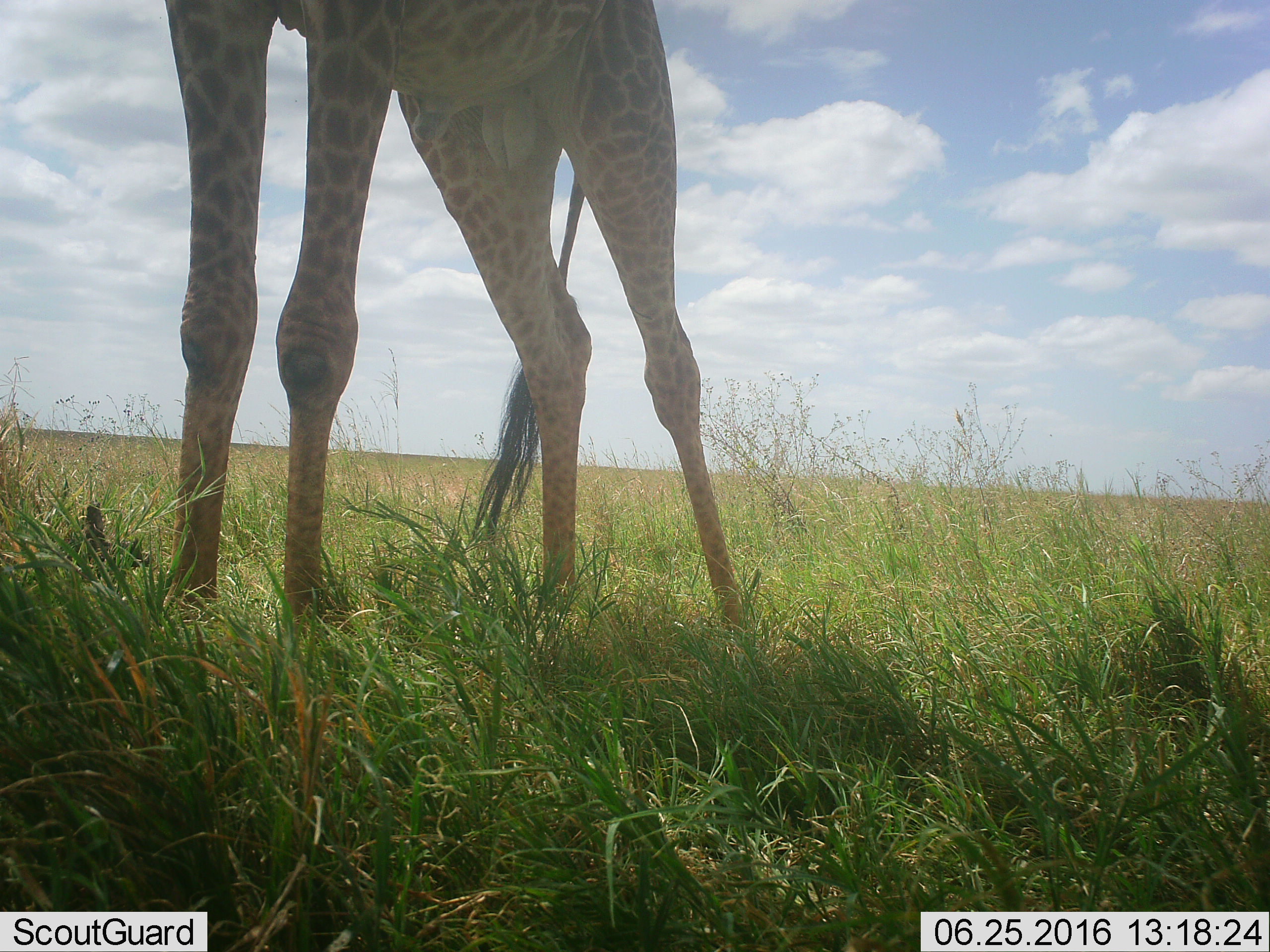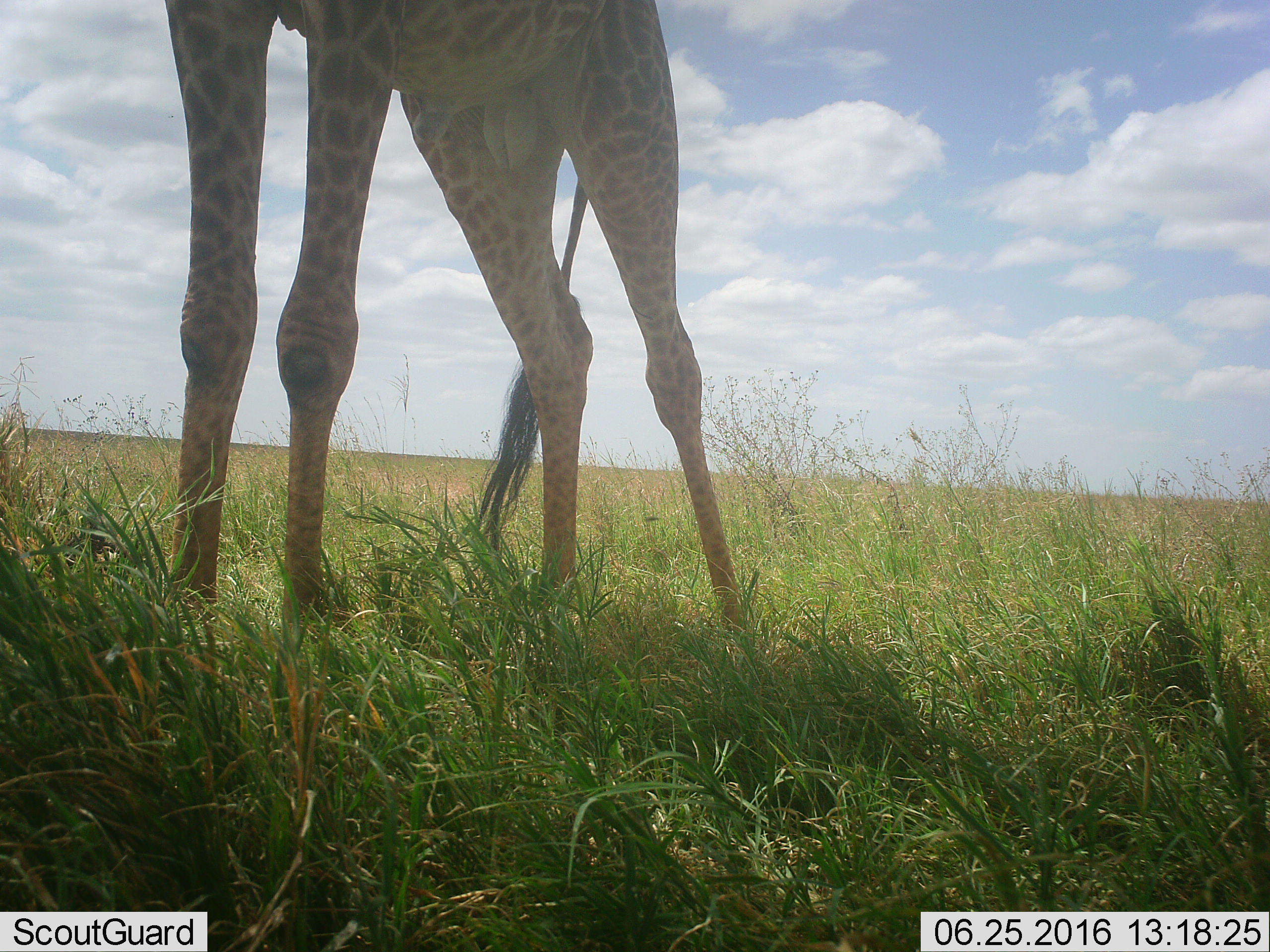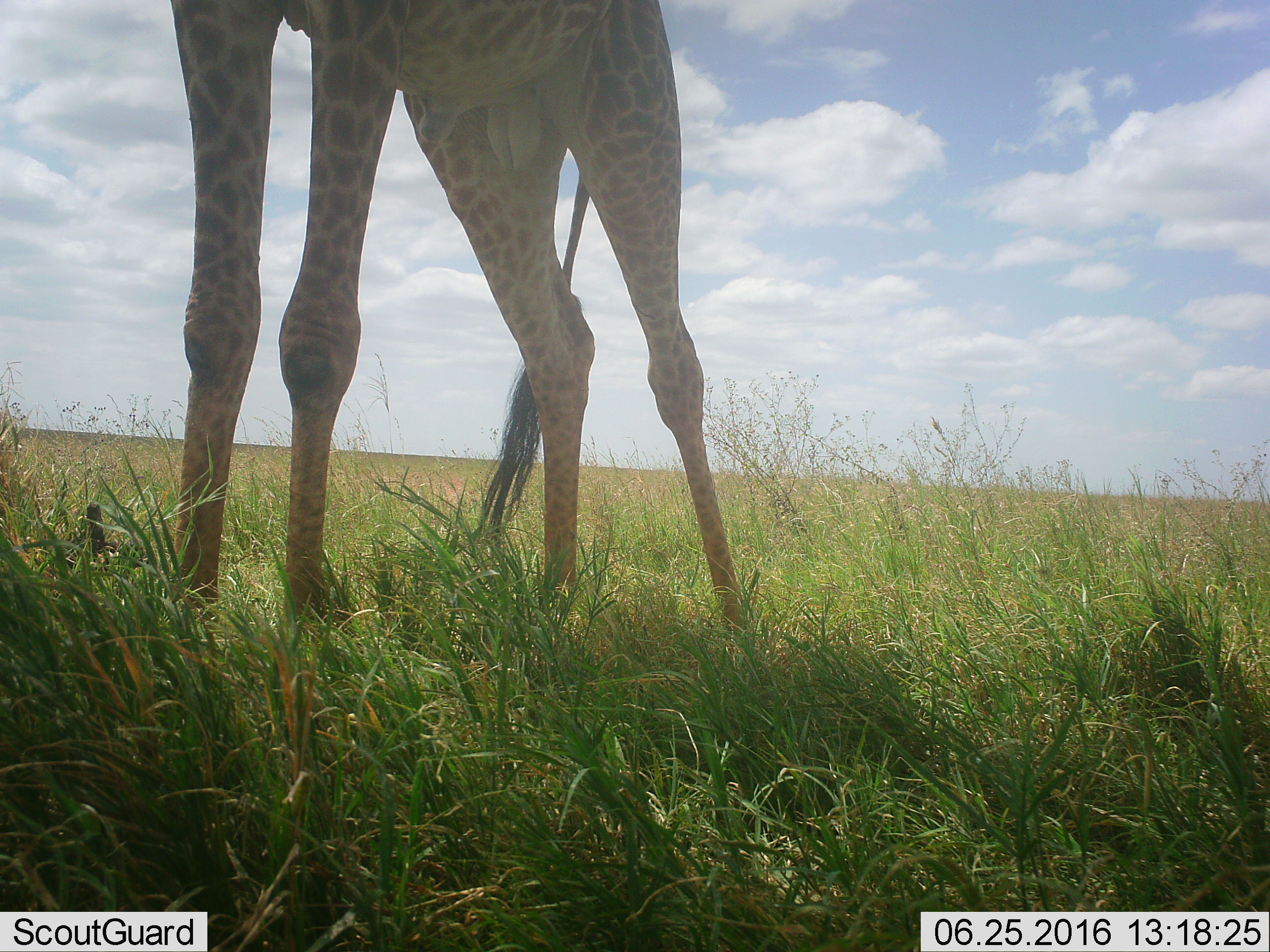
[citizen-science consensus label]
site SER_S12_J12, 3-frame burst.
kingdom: Animalia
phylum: Chordata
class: Mammalia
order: Artiodactyla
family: Giraffidae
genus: Giraffa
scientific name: Giraffa camelopardalis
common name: giraffe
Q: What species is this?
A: Giraffe (Giraffa camelopardalis).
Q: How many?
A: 1.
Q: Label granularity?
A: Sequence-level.